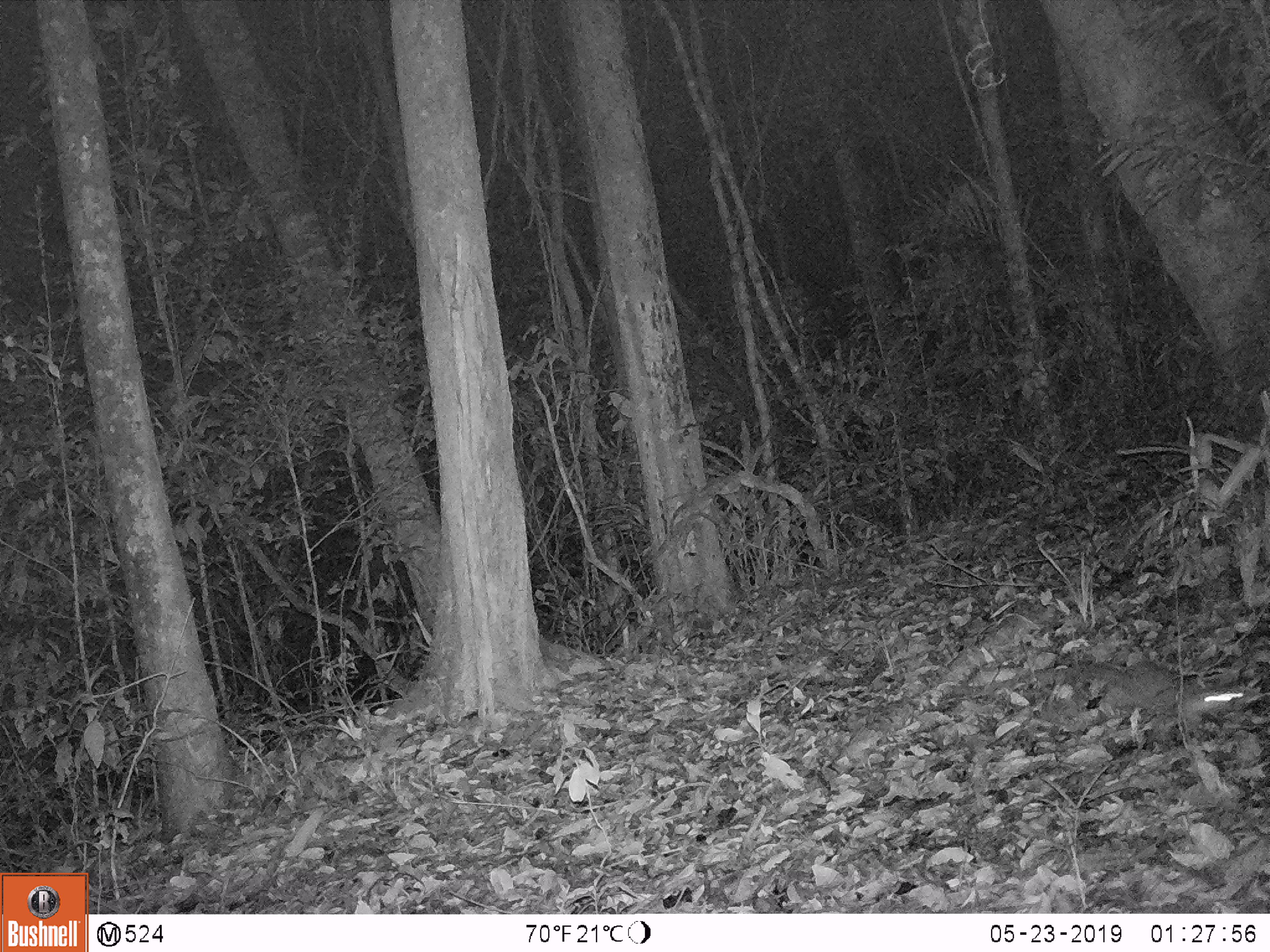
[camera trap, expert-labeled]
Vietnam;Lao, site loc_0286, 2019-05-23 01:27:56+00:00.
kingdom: Animalia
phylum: Chordata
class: Mammalia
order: Carnivora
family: Mustelidae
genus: Melogale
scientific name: Melogale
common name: ferret badger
Ferret badger (Melogale). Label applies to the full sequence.